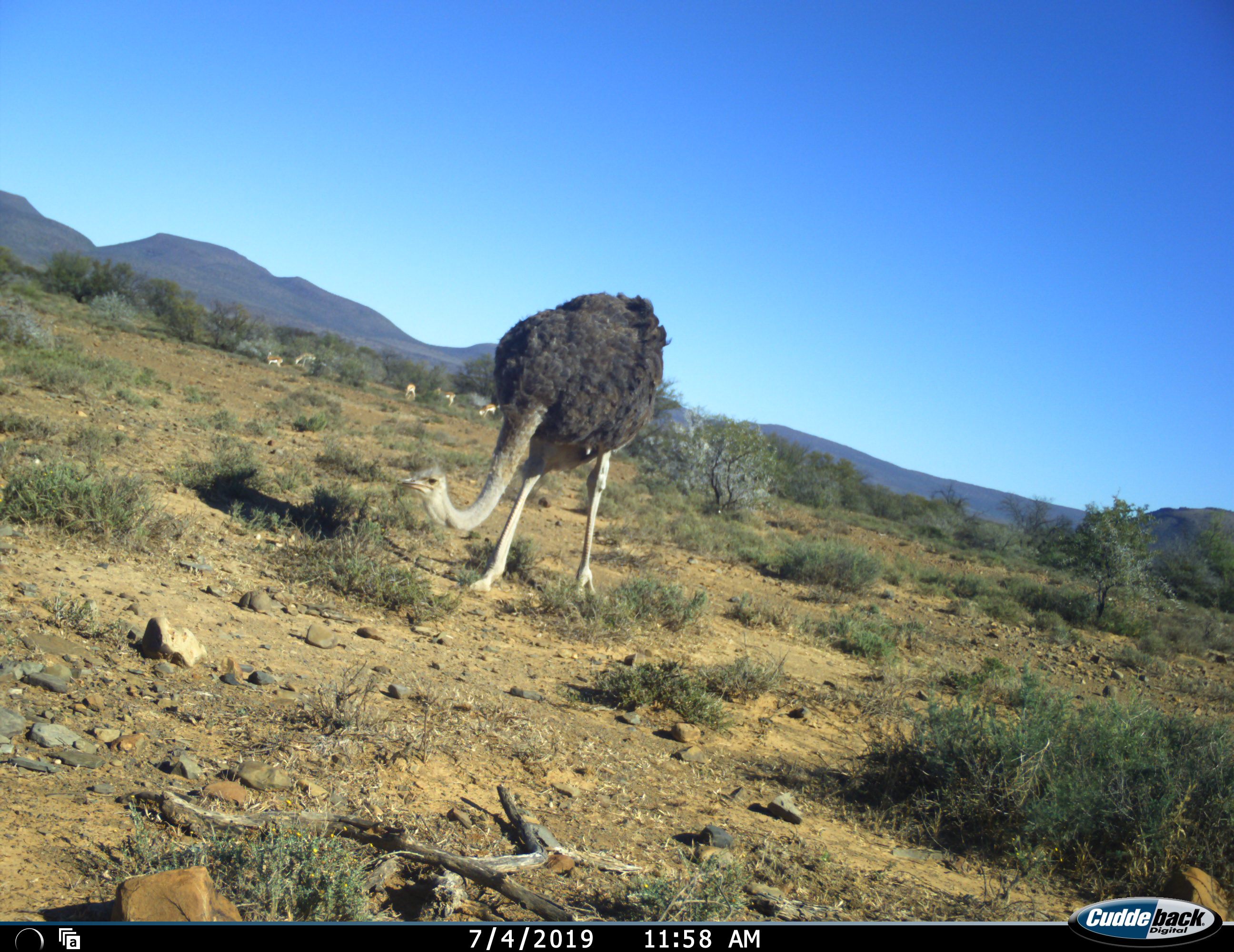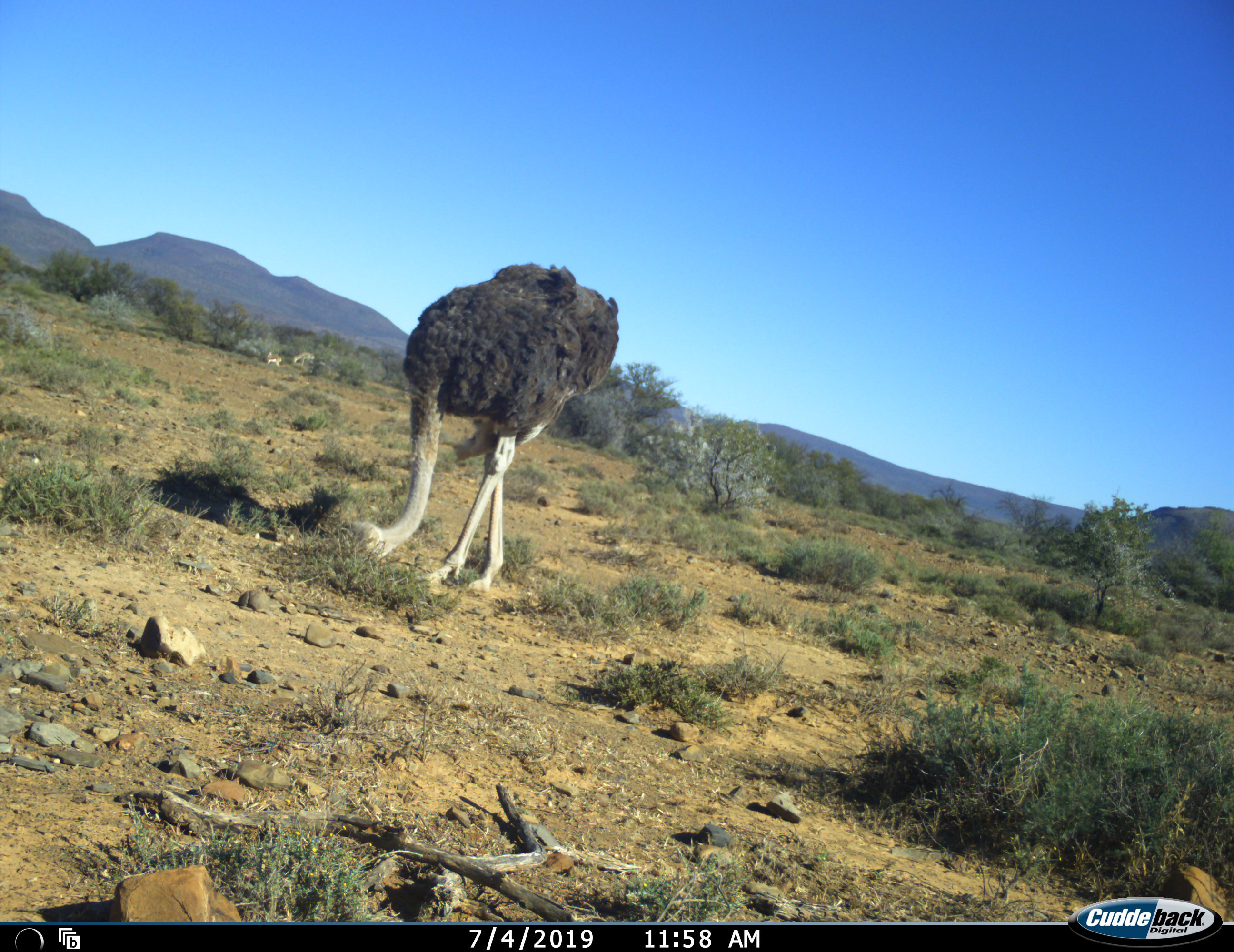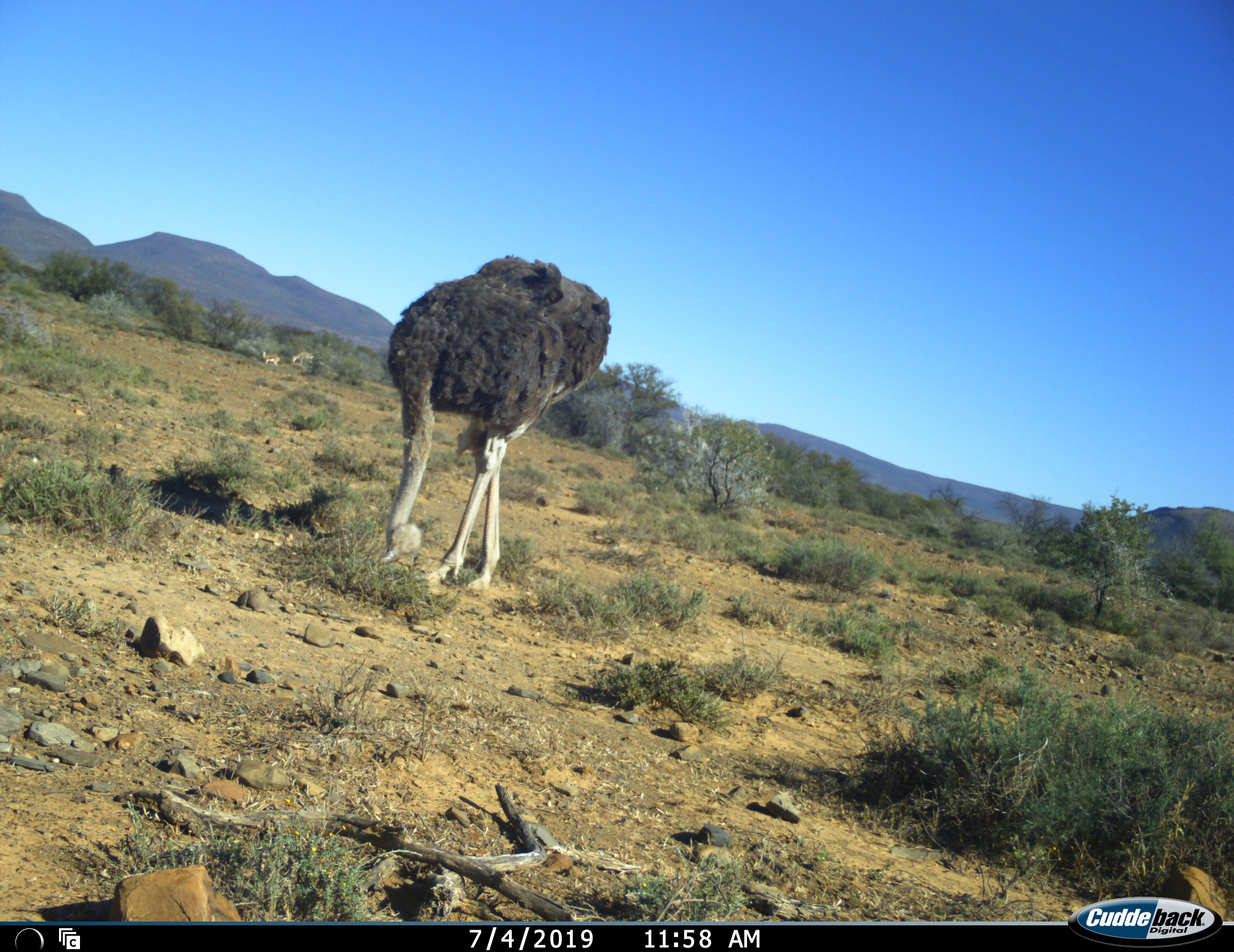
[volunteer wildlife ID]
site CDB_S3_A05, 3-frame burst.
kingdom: Animalia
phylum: Chordata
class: Aves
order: Struthioniformes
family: Struthionidae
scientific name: Struthionidae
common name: ostrich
Ostrich (Struthionidae), count 1. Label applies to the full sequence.